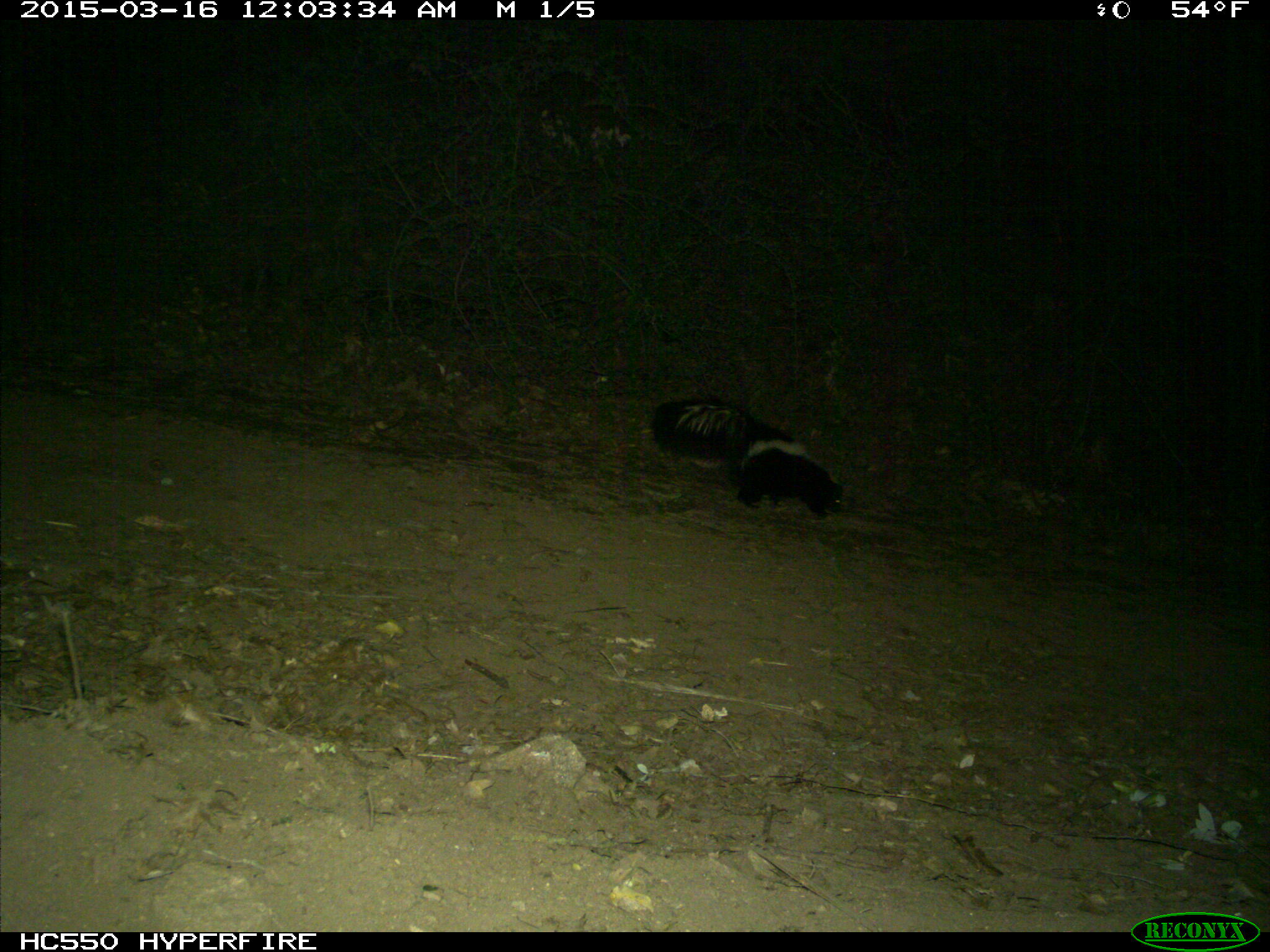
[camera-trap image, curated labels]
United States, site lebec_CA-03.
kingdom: Animalia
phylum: Chordata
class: Mammalia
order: Carnivora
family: Mephitidae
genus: Mephitis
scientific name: Mephitis mephitis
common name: striped skunk